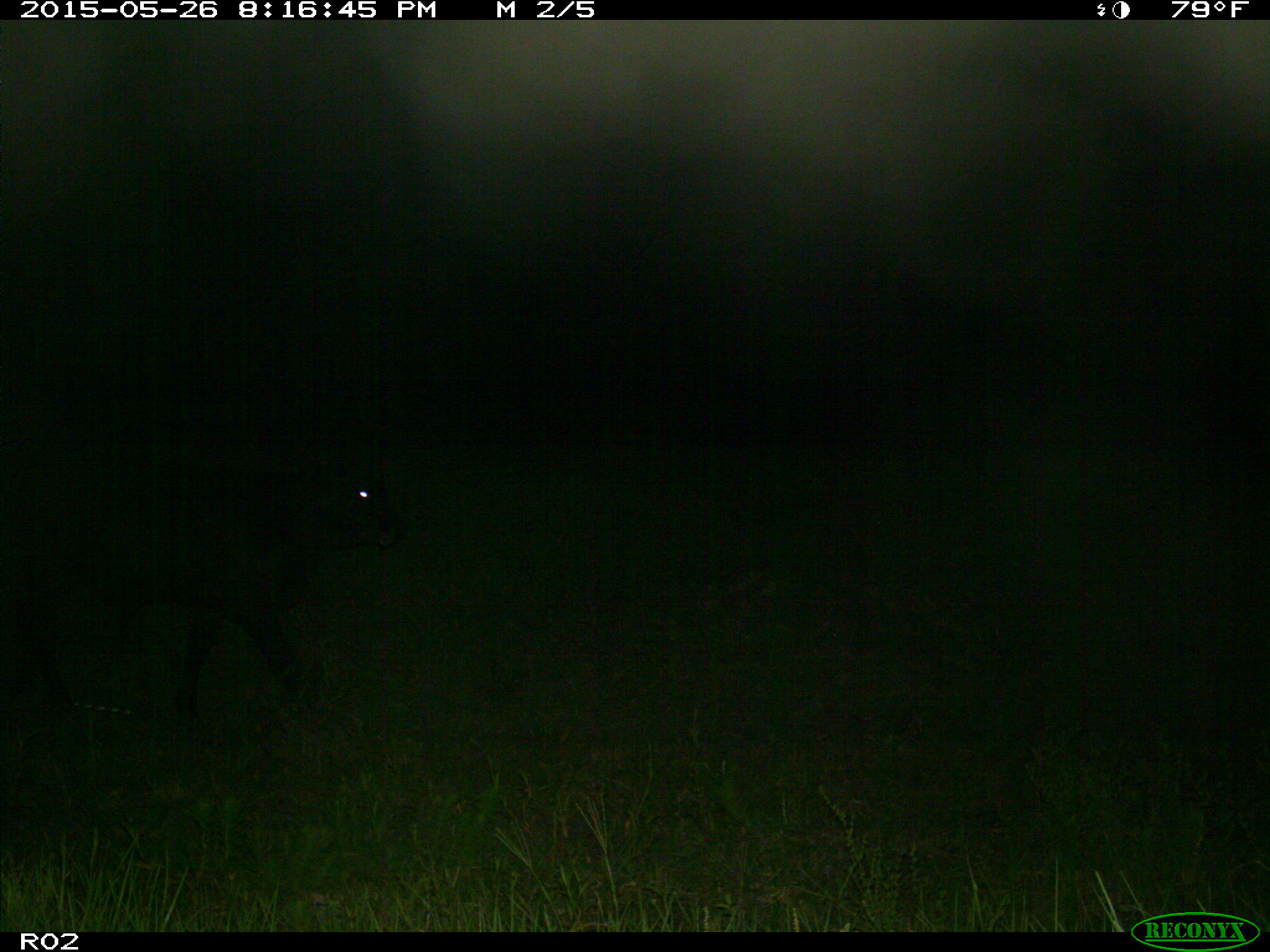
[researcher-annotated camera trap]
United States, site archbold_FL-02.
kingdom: Animalia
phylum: Chordata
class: Mammalia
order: Artiodactyla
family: Bovidae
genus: Bos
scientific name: Bos taurus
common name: domestic cow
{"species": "Bos taurus (domestic cow)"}